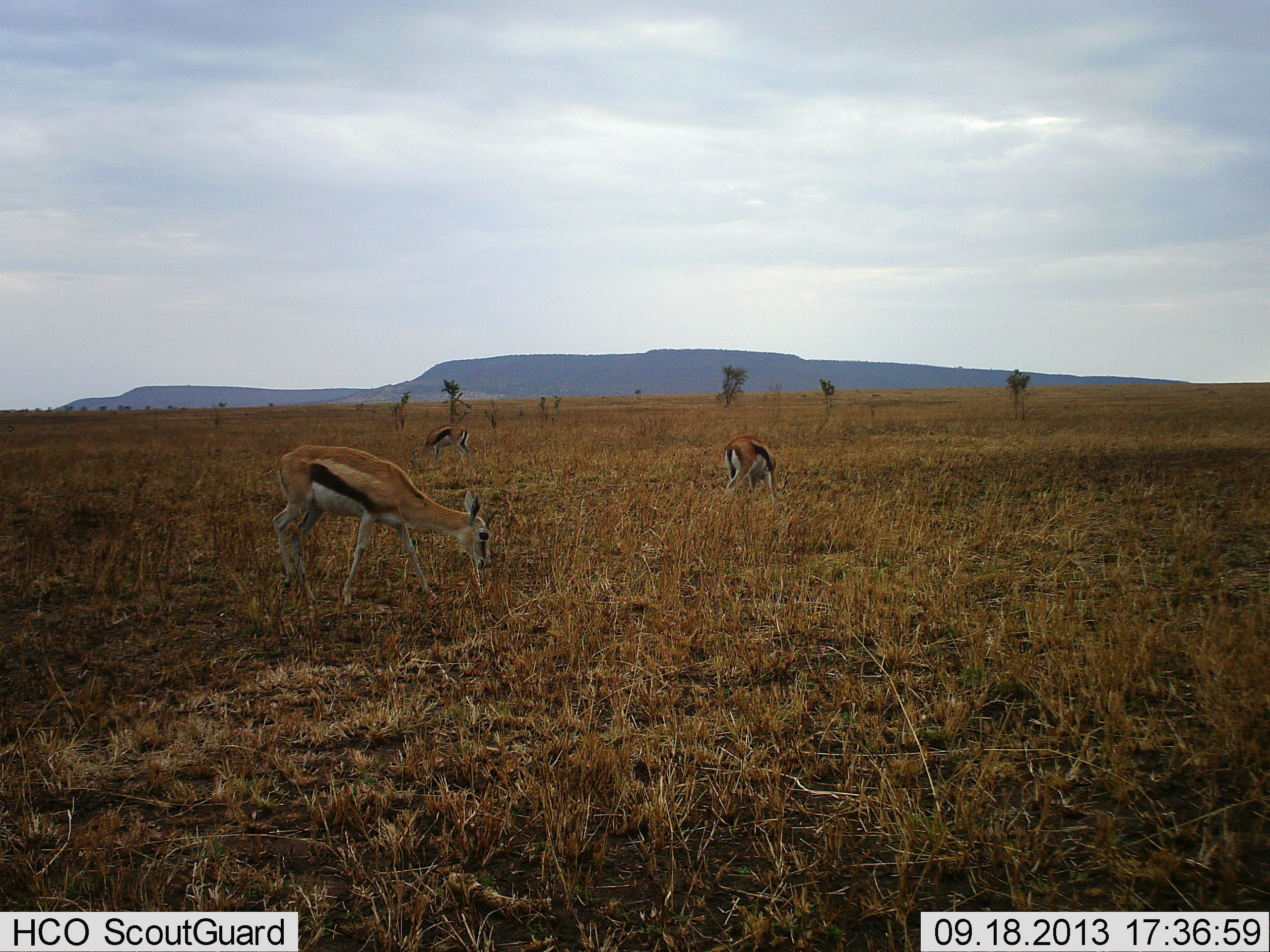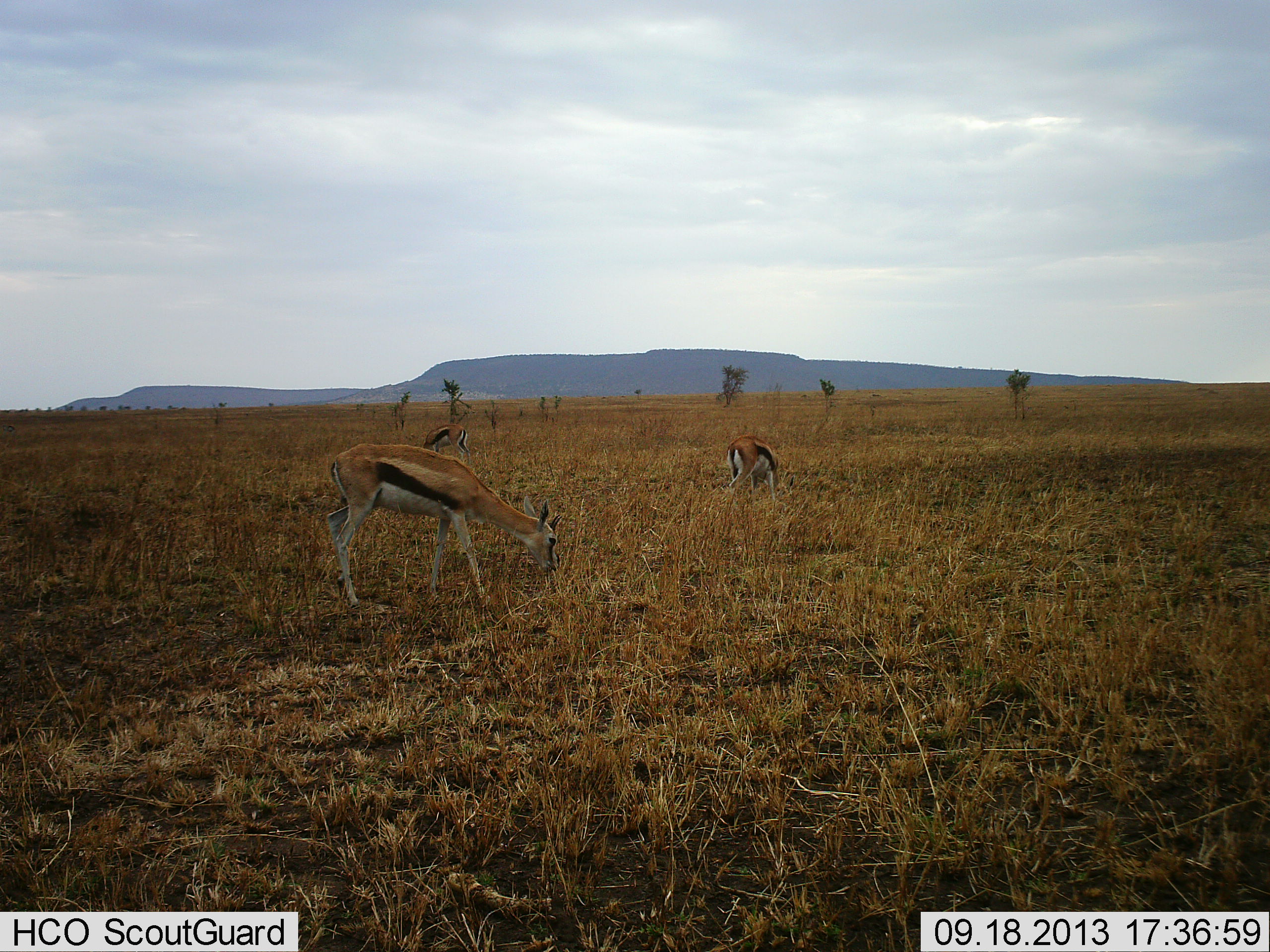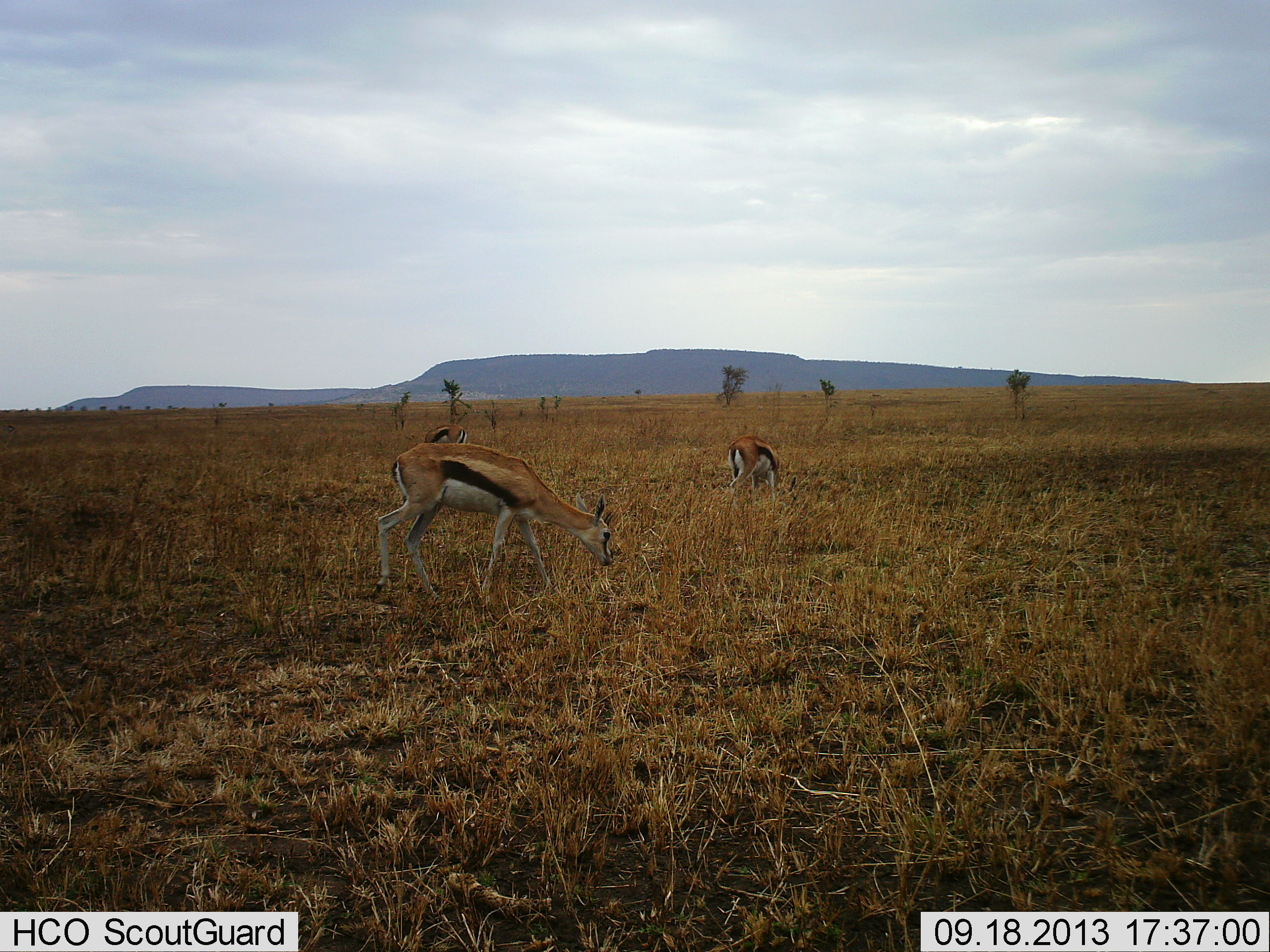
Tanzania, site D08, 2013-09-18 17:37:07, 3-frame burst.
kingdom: Animalia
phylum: Chordata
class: Mammalia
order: Artiodactyla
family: Bovidae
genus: Eudorcas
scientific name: Eudorcas thomsonii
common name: thomson's gazelle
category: gazellethomsons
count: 3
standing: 29%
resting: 0%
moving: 18%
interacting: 0%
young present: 0%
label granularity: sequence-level